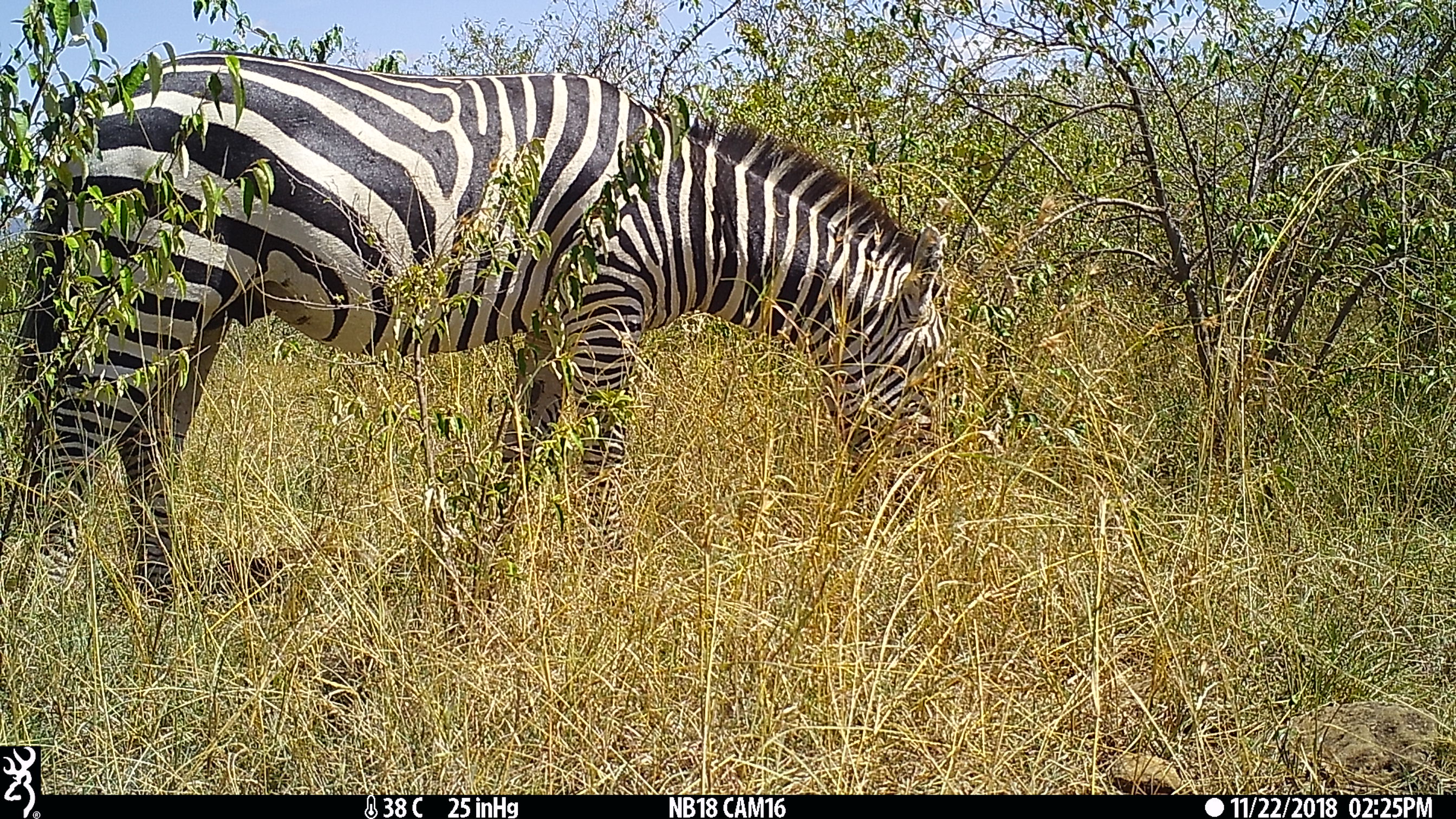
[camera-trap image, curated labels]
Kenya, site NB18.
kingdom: Animalia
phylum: Chordata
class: Mammalia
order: Perissodactyla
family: Equidae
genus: Equus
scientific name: Equus quagga burchellii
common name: burchell's zebra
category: zebra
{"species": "zebra (burchell's zebra) (Equus quagga burchellii)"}